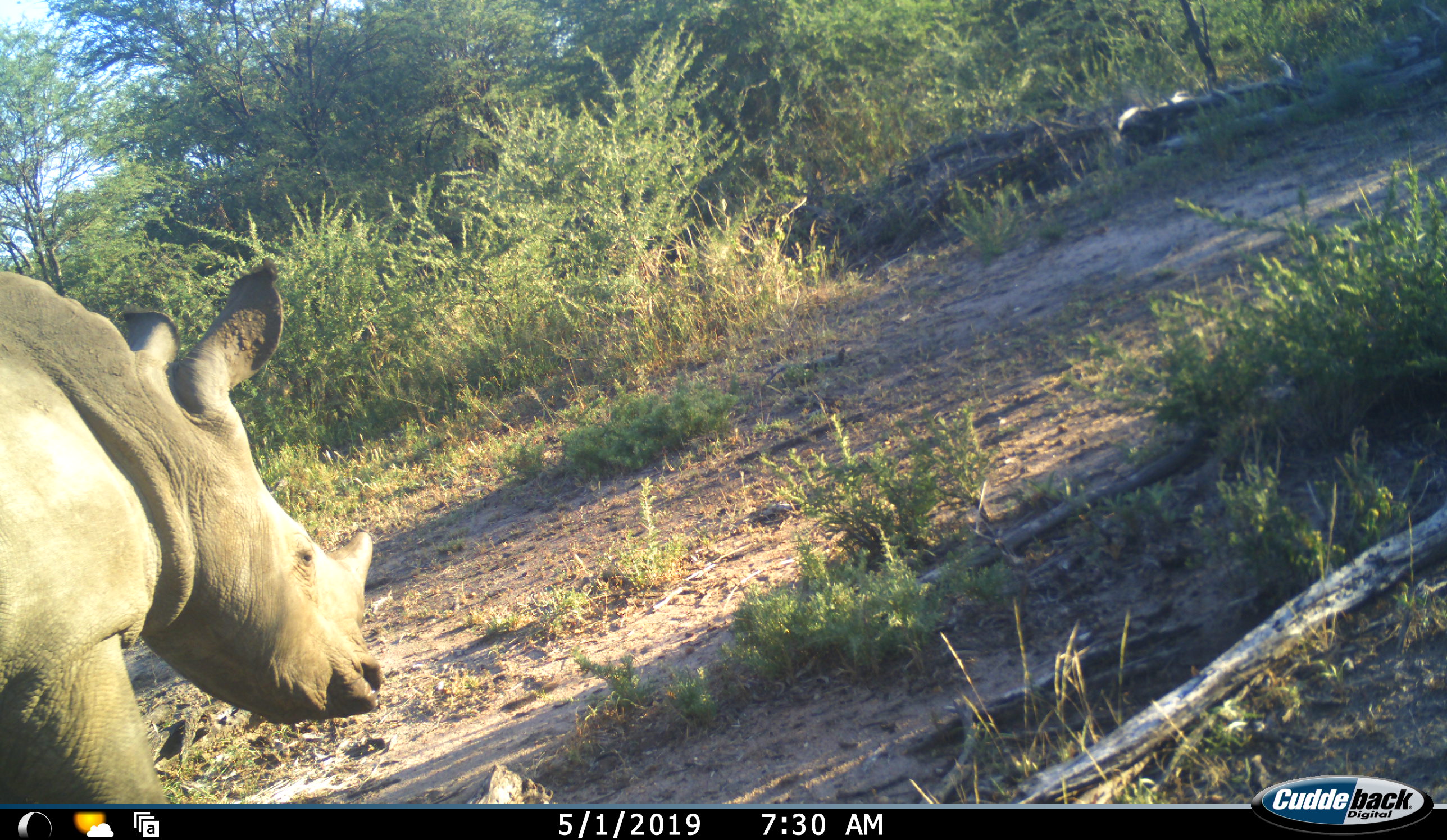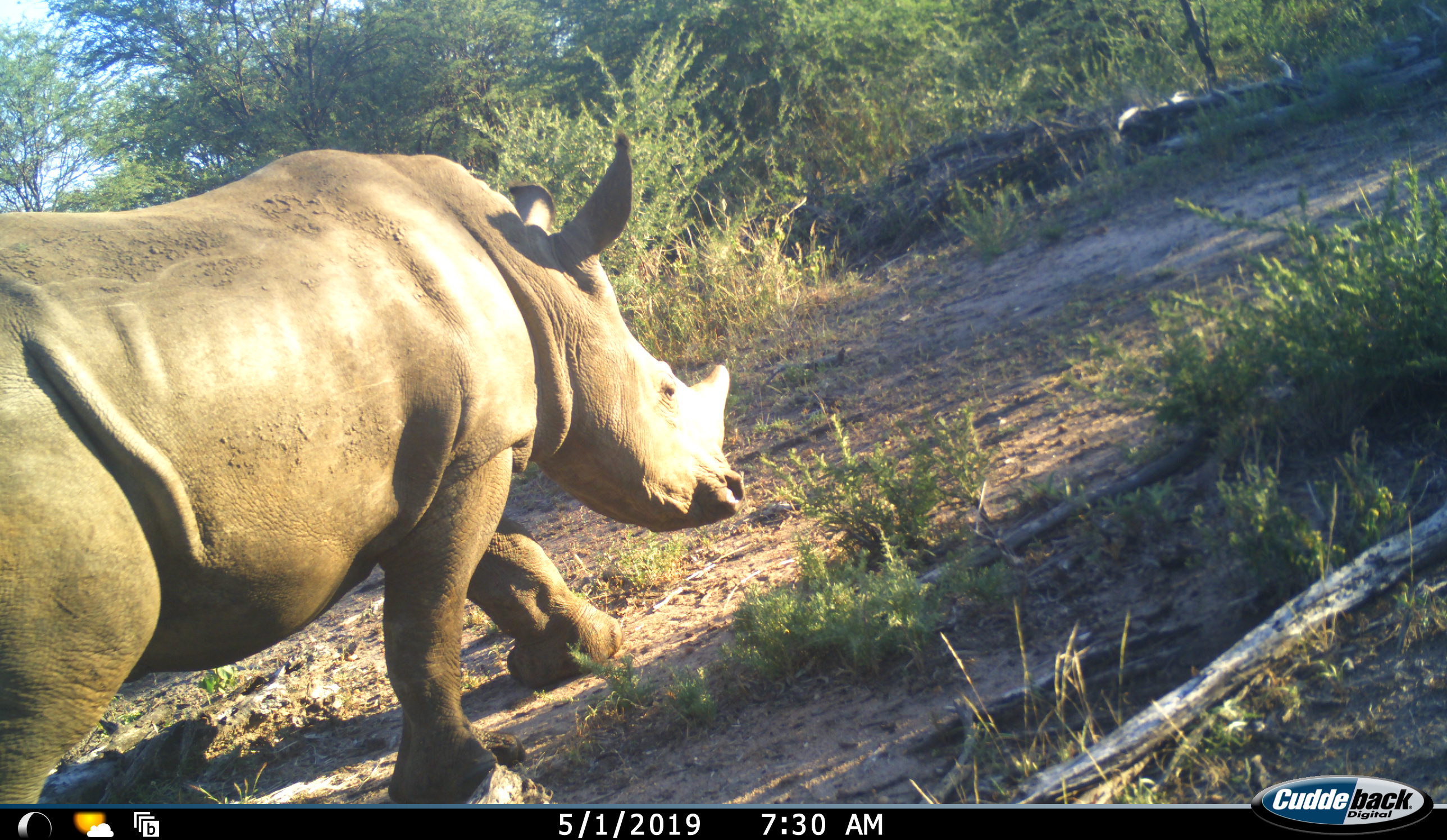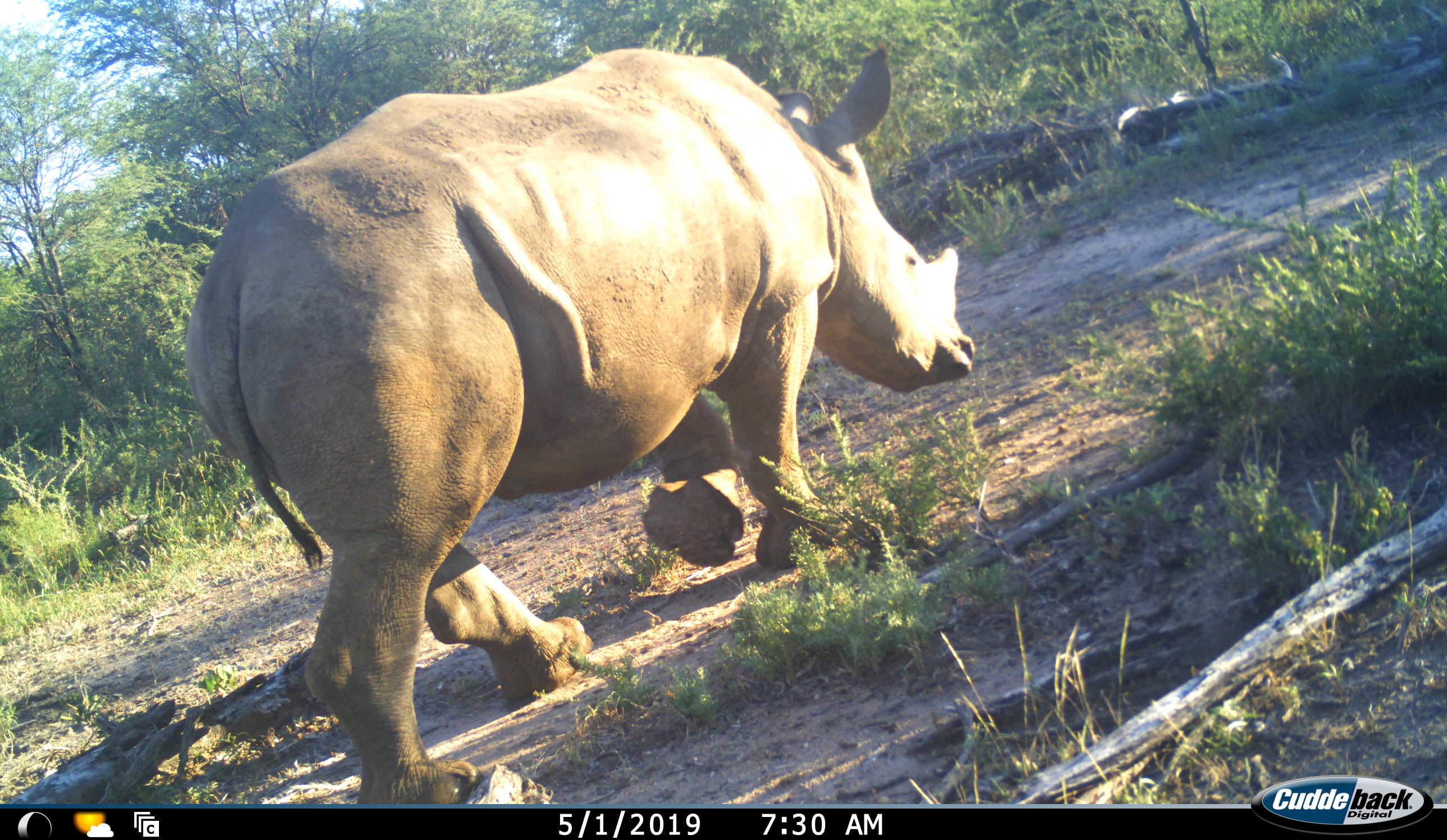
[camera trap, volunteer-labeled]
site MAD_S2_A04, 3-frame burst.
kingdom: Animalia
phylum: Chordata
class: Mammalia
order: Perissodactyla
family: Rhinocerotidae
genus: Ceratotherium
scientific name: Ceratotherium simum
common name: white rhinoceros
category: rhinoceroswhite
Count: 1.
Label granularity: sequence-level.